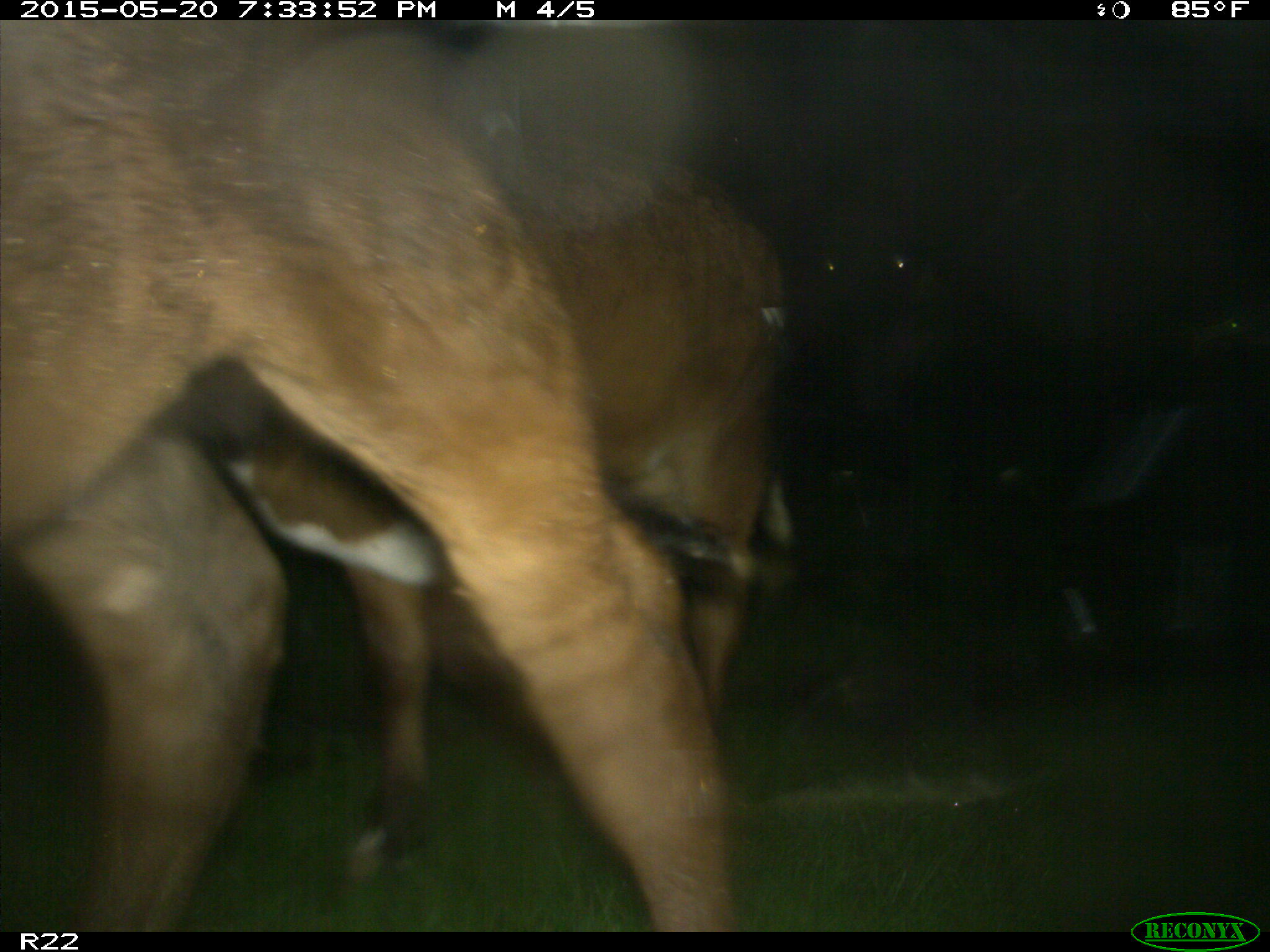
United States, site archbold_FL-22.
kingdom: Animalia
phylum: Chordata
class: Mammalia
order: Artiodactyla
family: Bovidae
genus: Bos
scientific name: Bos taurus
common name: domestic cow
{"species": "Bos taurus (domestic cow)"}